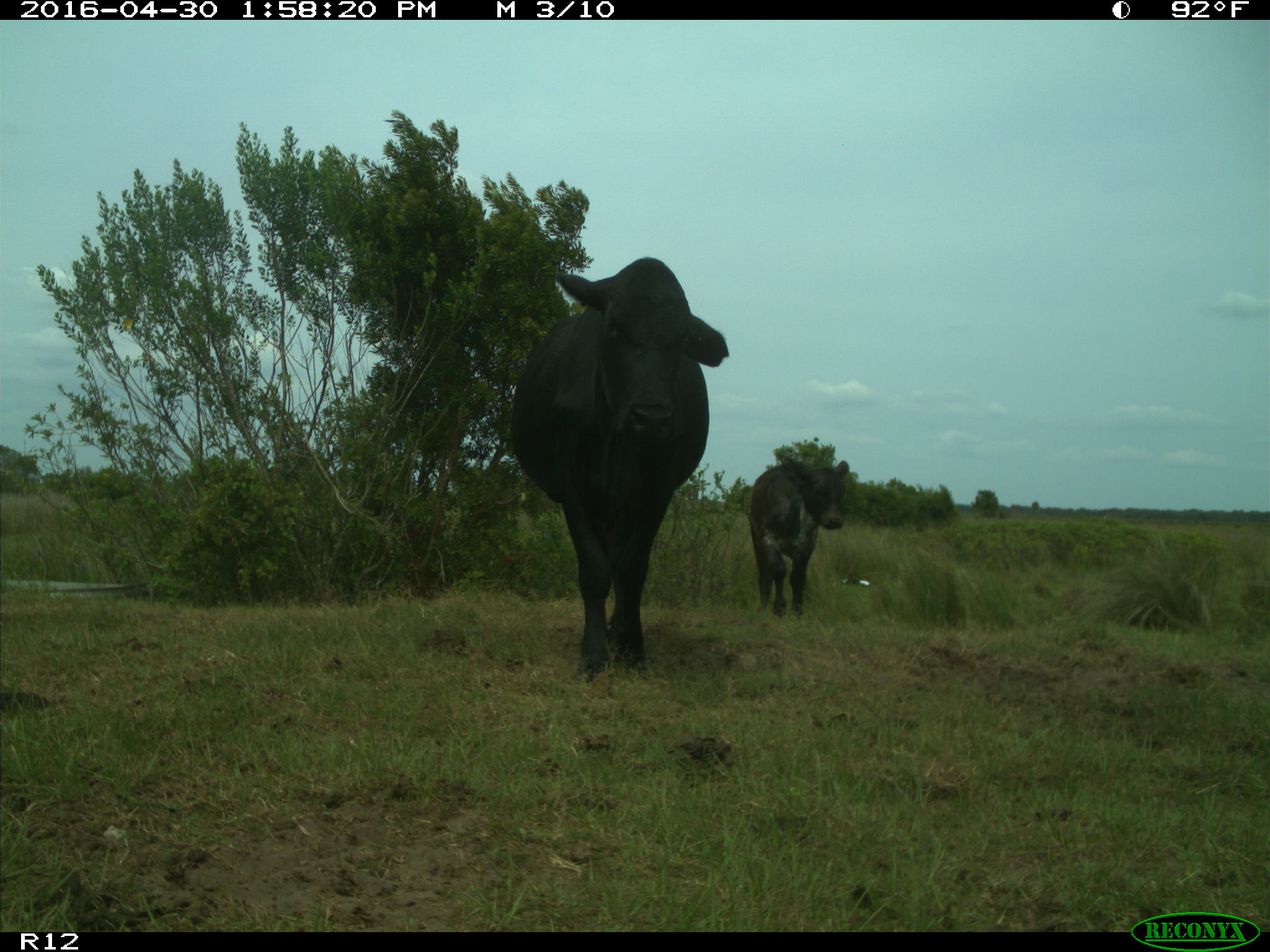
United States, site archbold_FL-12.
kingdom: Animalia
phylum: Chordata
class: Mammalia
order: Artiodactyla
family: Bovidae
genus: Bos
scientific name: Bos taurus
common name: domestic cow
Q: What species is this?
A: Bos taurus (domestic cow).